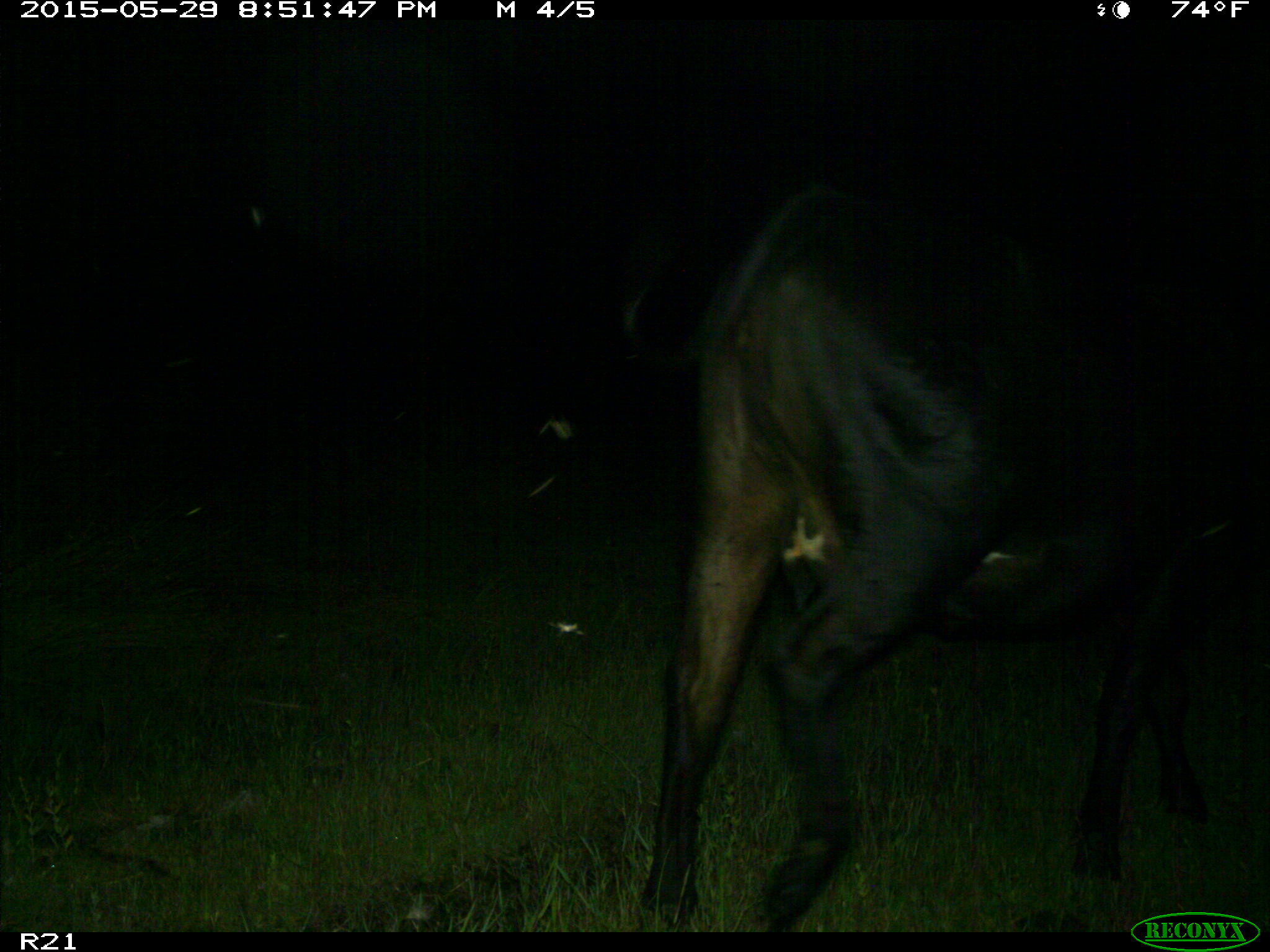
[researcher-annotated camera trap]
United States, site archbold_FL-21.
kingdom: Animalia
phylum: Chordata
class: Mammalia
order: Artiodactyla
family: Bovidae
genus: Bos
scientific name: Bos taurus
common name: domestic cow